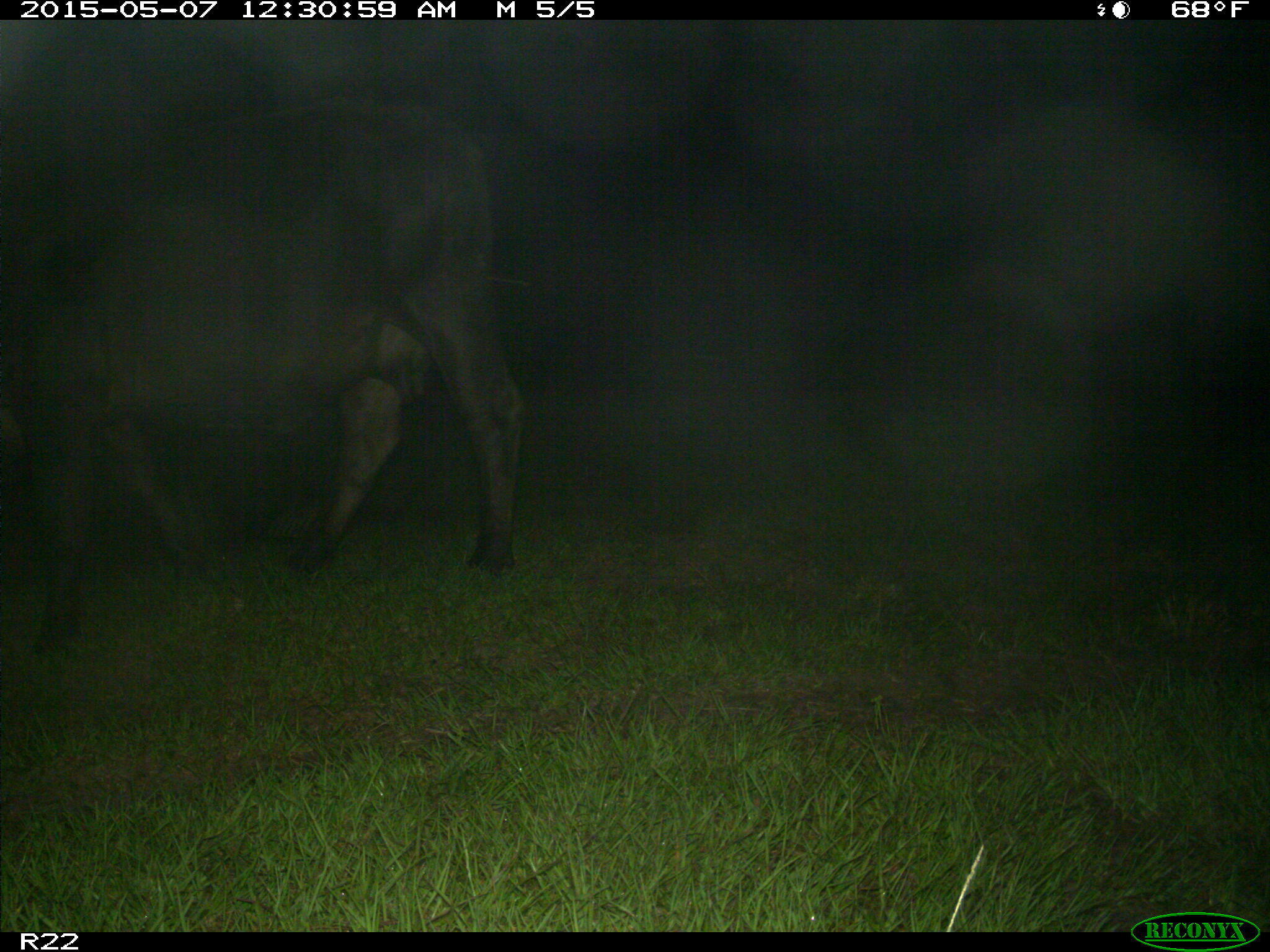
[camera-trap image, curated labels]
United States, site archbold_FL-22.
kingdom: Animalia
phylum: Chordata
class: Mammalia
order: Artiodactyla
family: Bovidae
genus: Bos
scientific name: Bos taurus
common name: domestic cow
Bos taurus (domestic cow).